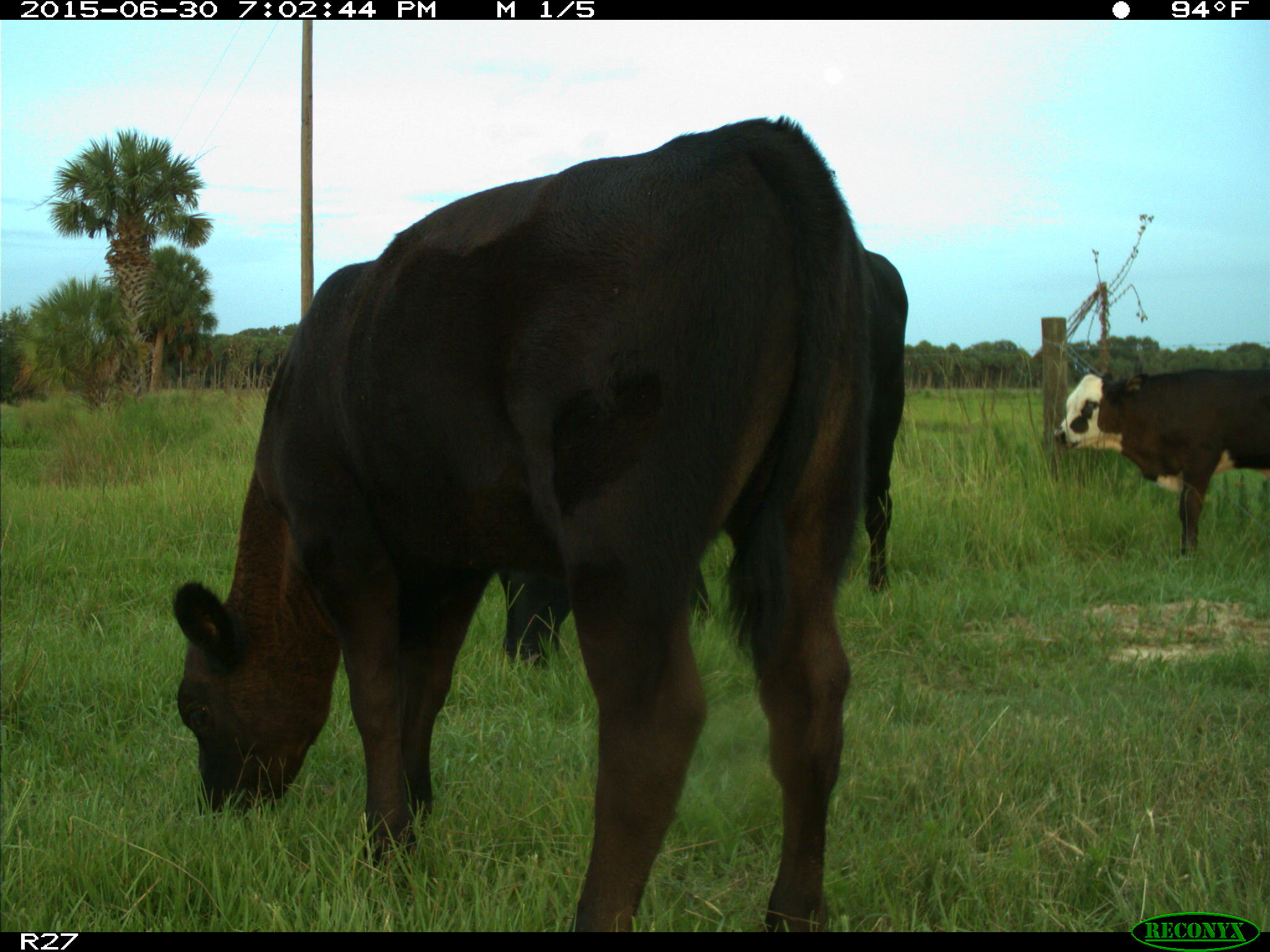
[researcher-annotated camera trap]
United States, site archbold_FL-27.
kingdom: Animalia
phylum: Chordata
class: Mammalia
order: Artiodactyla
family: Bovidae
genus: Bos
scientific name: Bos taurus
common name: domestic cow